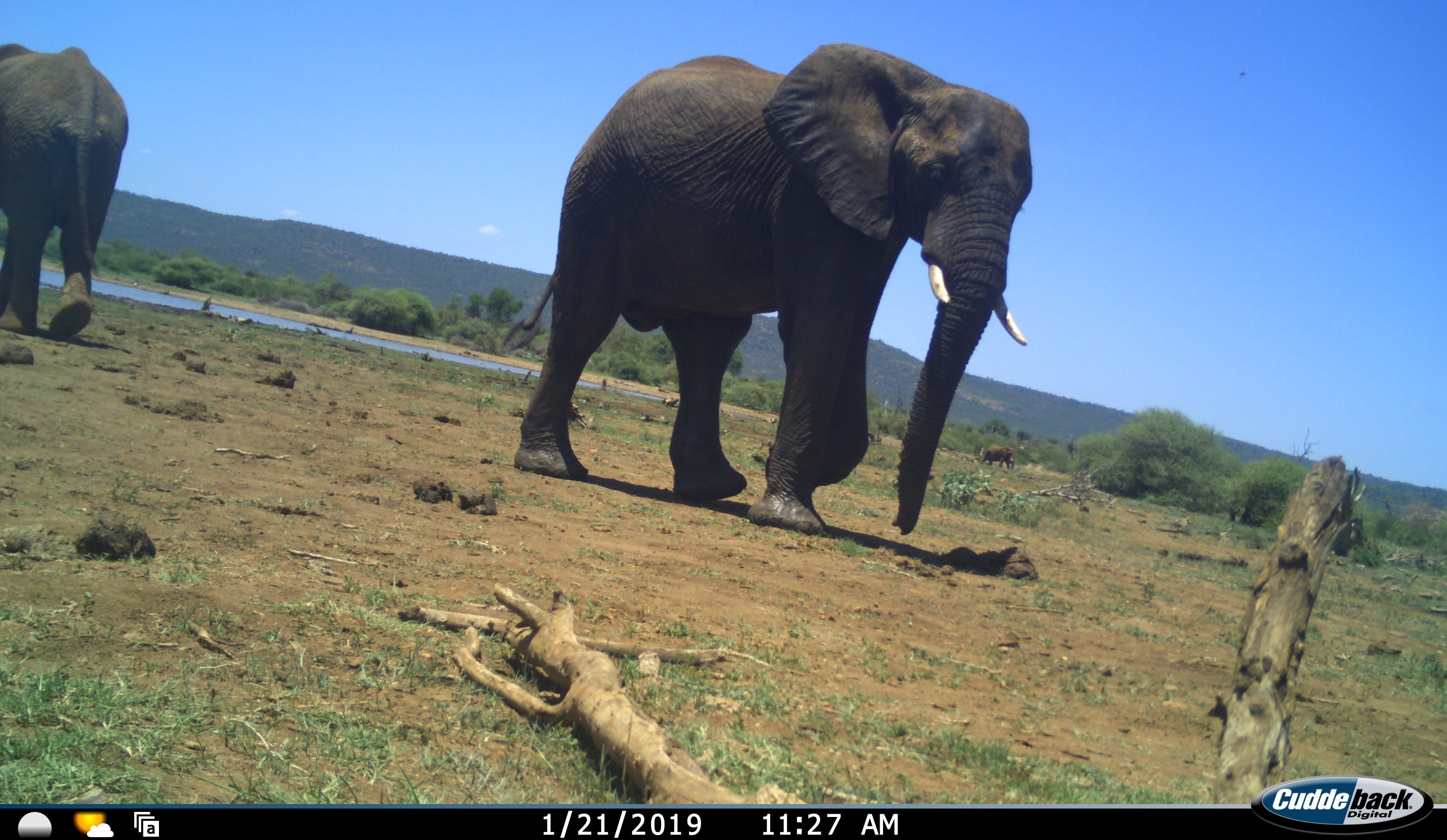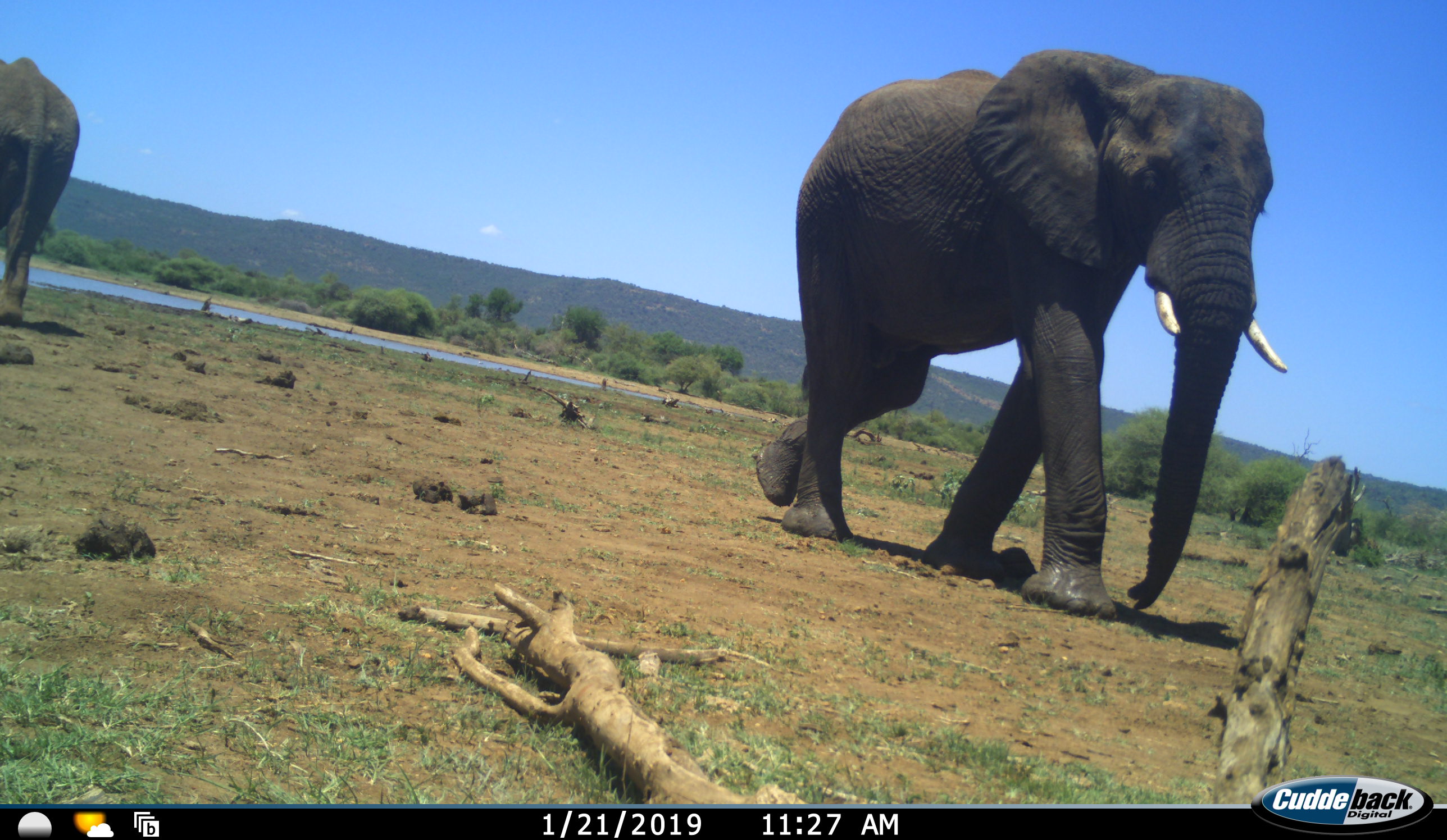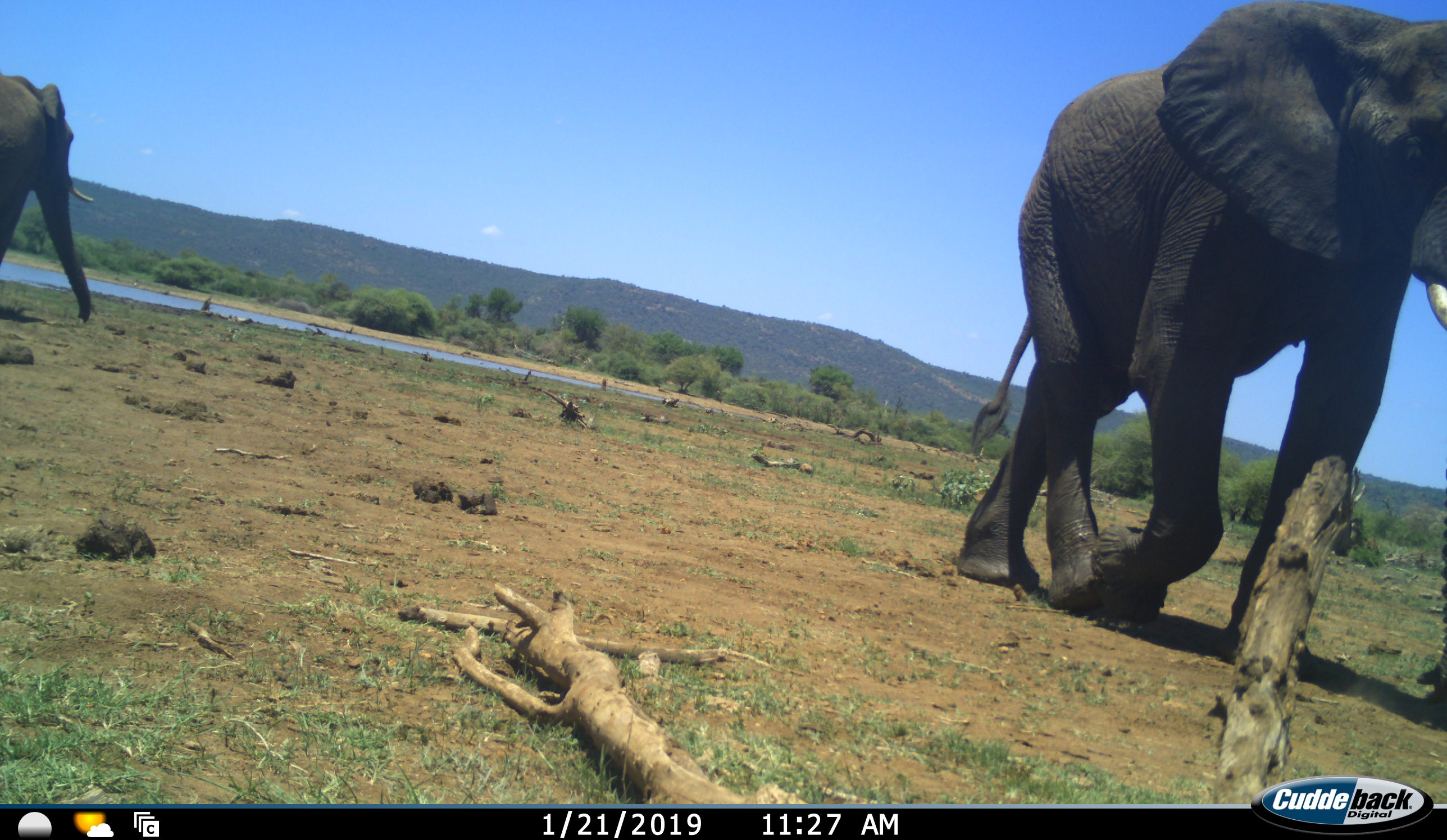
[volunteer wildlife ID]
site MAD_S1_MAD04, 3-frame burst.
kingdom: Animalia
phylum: Chordata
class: Mammalia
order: Proboscidea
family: Elephantidae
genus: Loxodonta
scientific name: Loxodonta africana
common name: african bush elephant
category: elephant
Elephant (african bush elephant) (Loxodonta africana), count 2. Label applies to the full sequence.